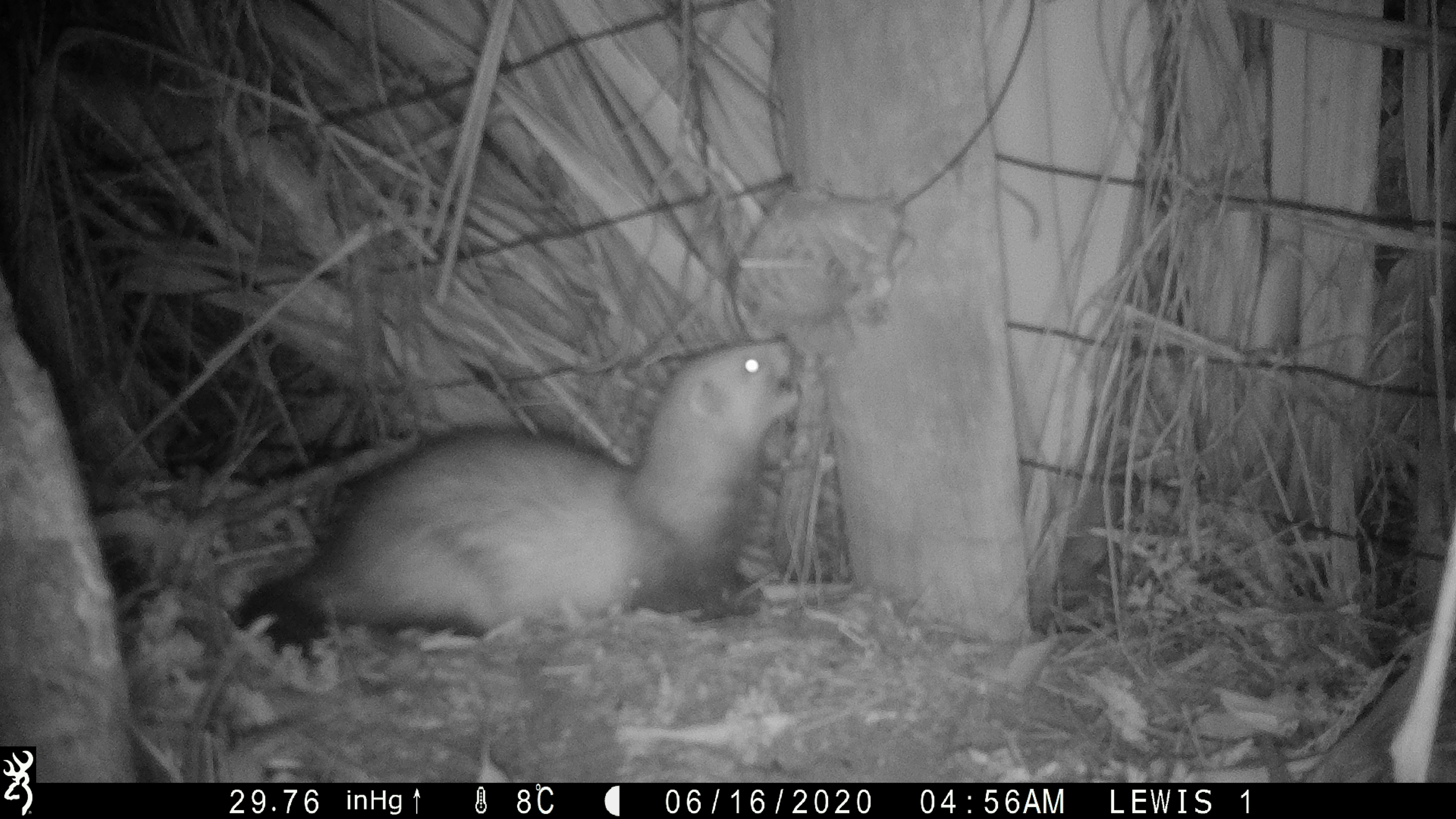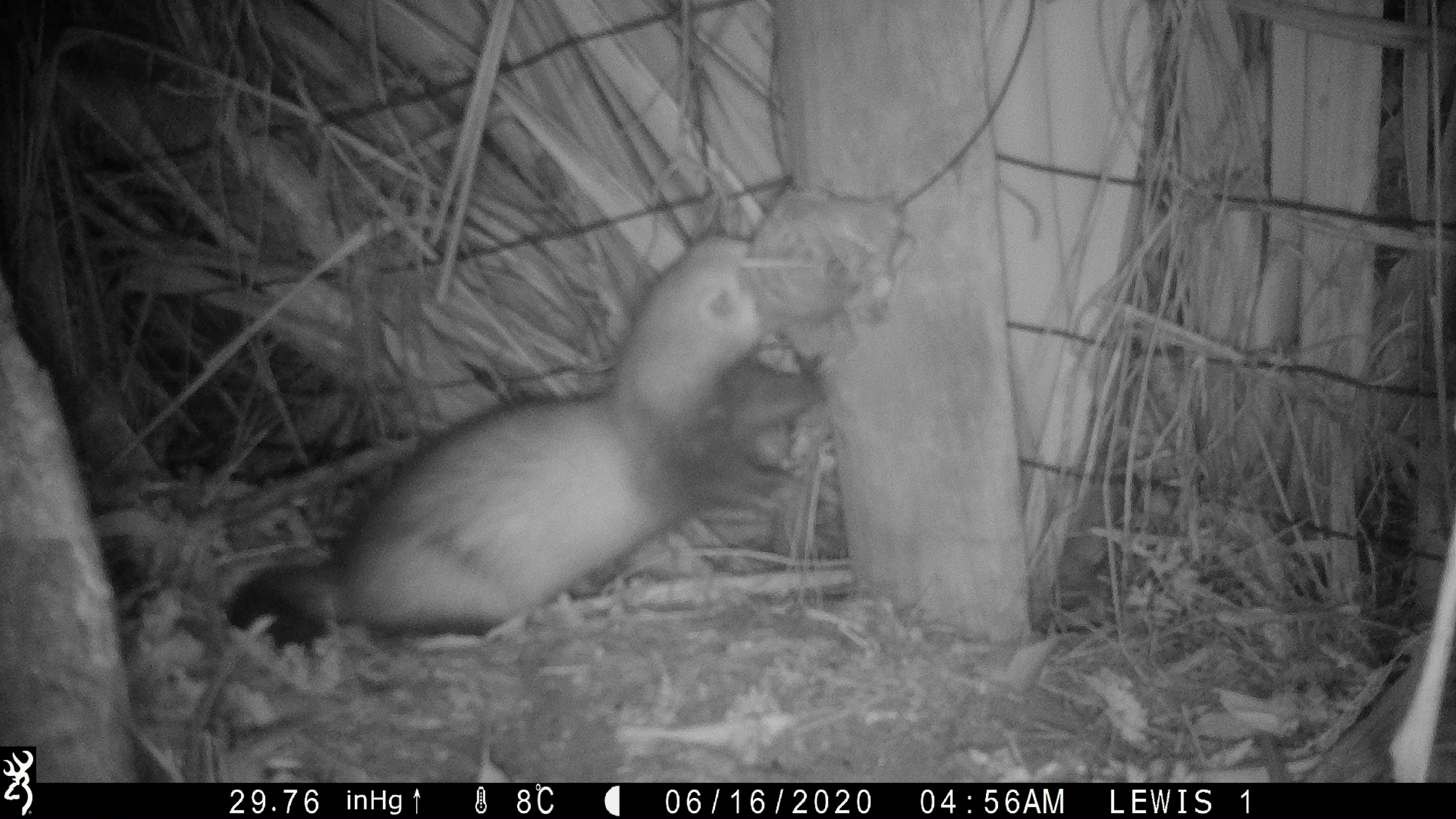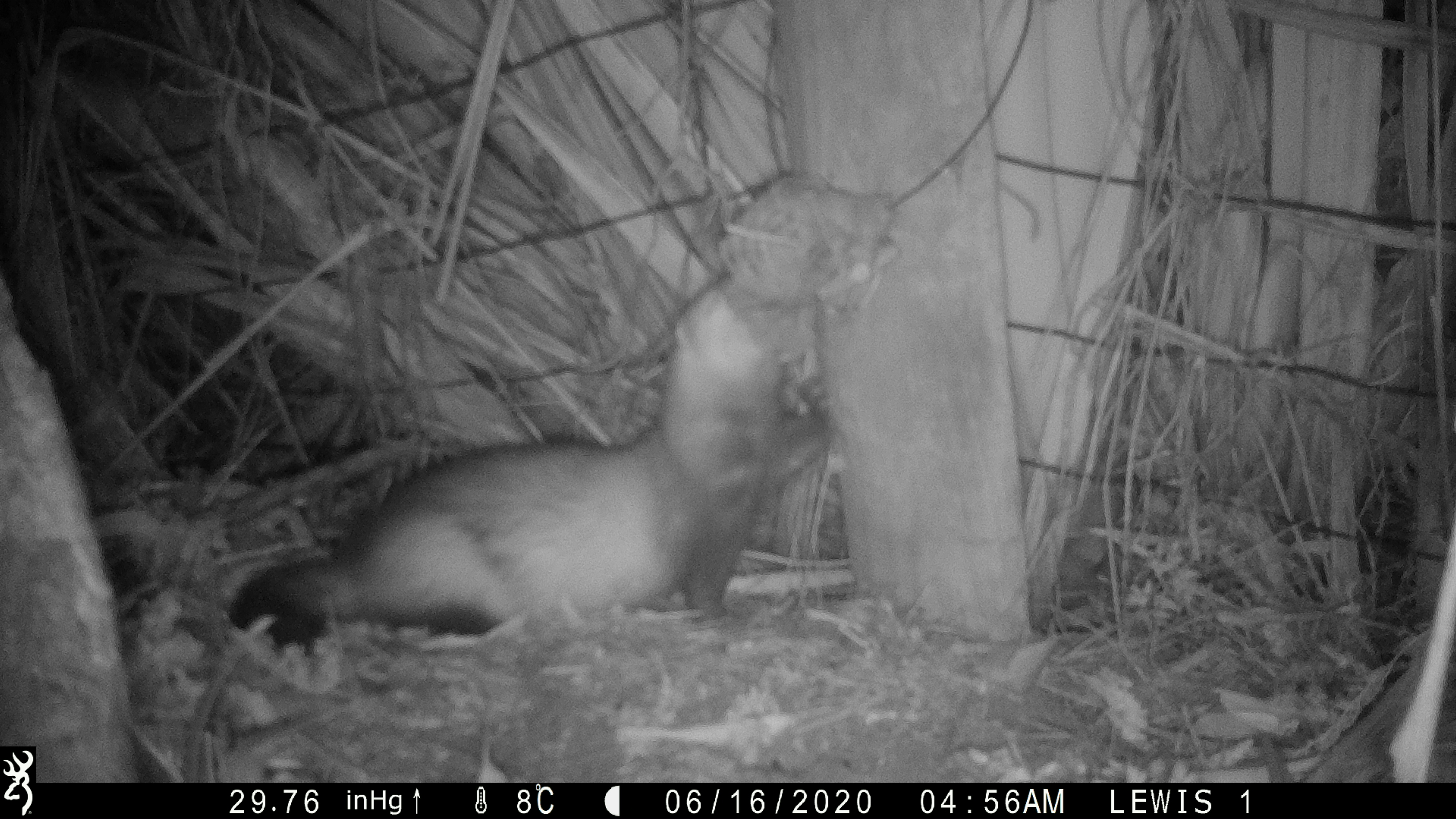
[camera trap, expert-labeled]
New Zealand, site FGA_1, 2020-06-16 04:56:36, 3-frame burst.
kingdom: Animalia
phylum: Chordata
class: Mammalia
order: Carnivora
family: Mustelidae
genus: Mustela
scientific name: Mustela furo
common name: ferret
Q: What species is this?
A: Ferret (Mustela furo).